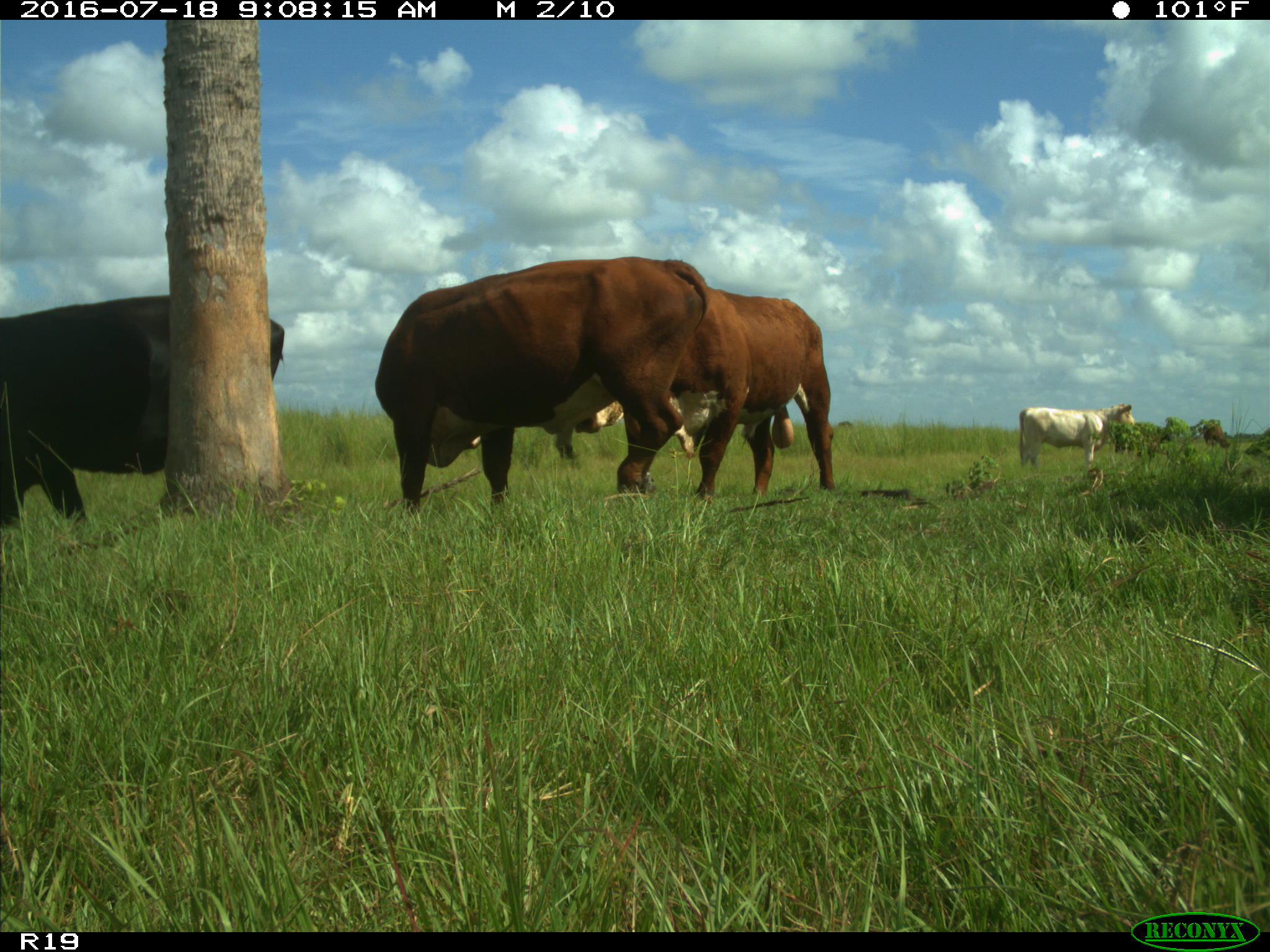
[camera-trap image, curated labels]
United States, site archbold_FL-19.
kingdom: Animalia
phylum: Chordata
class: Mammalia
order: Artiodactyla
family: Bovidae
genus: Bos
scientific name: Bos taurus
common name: domestic cow